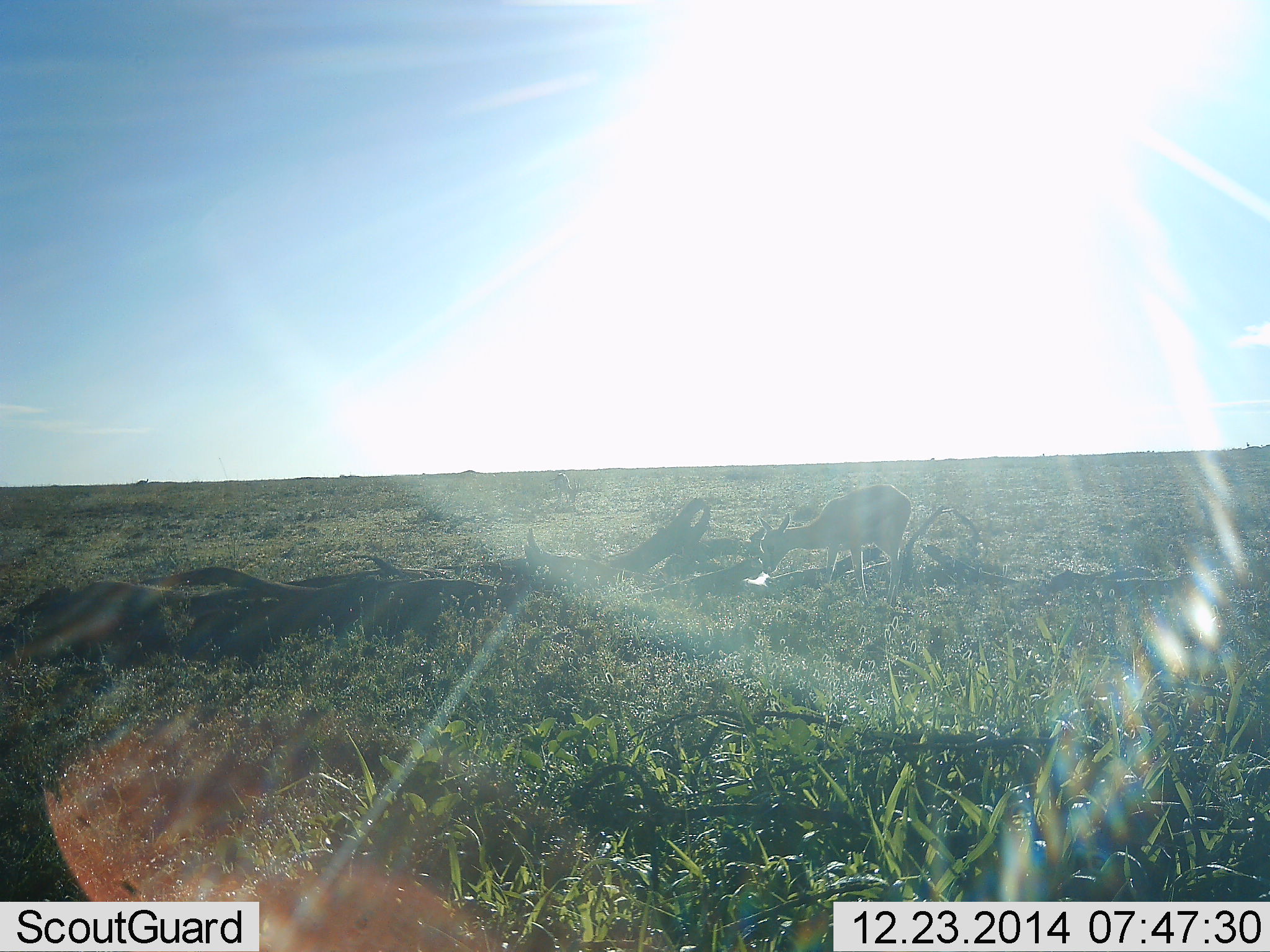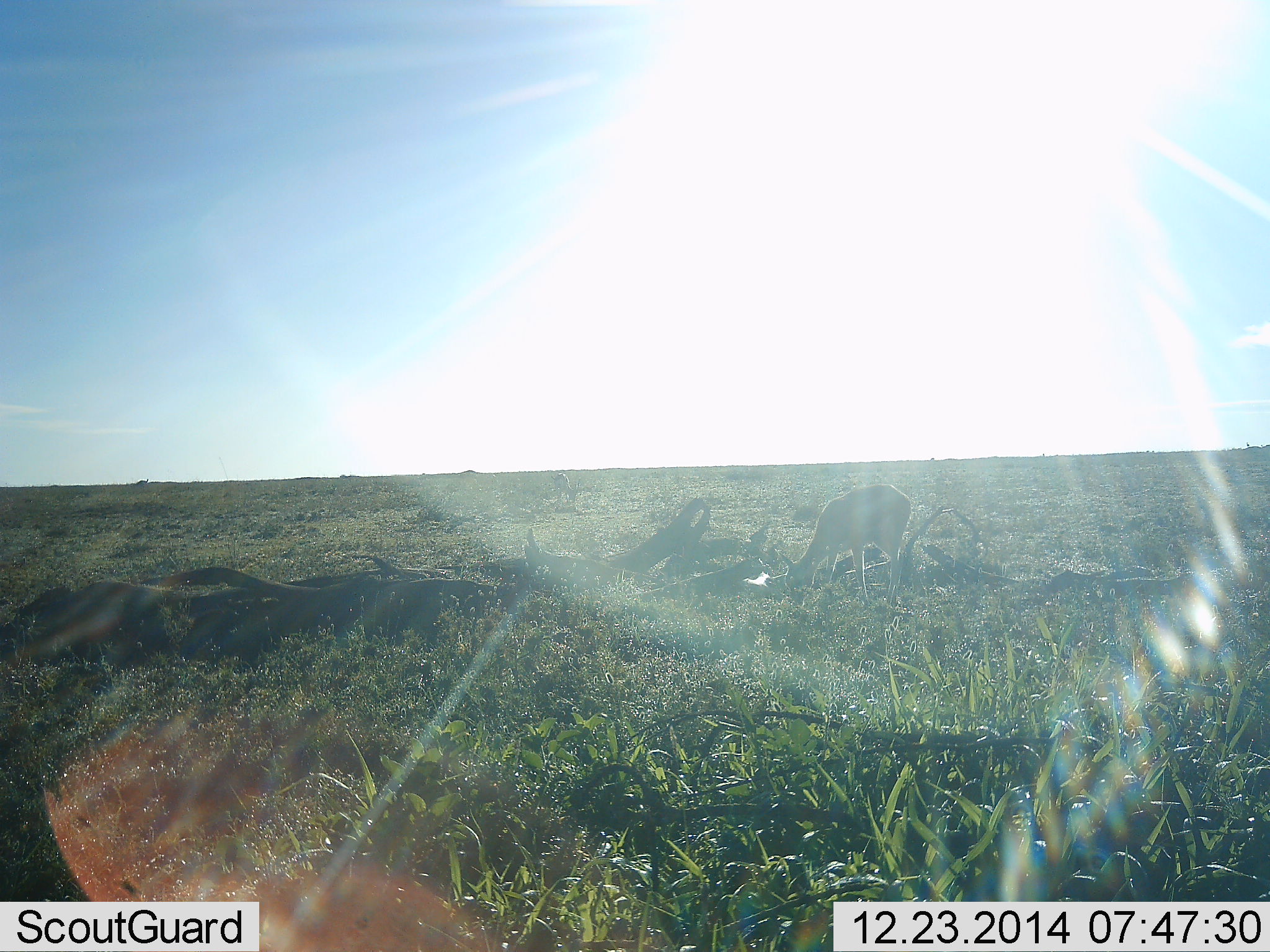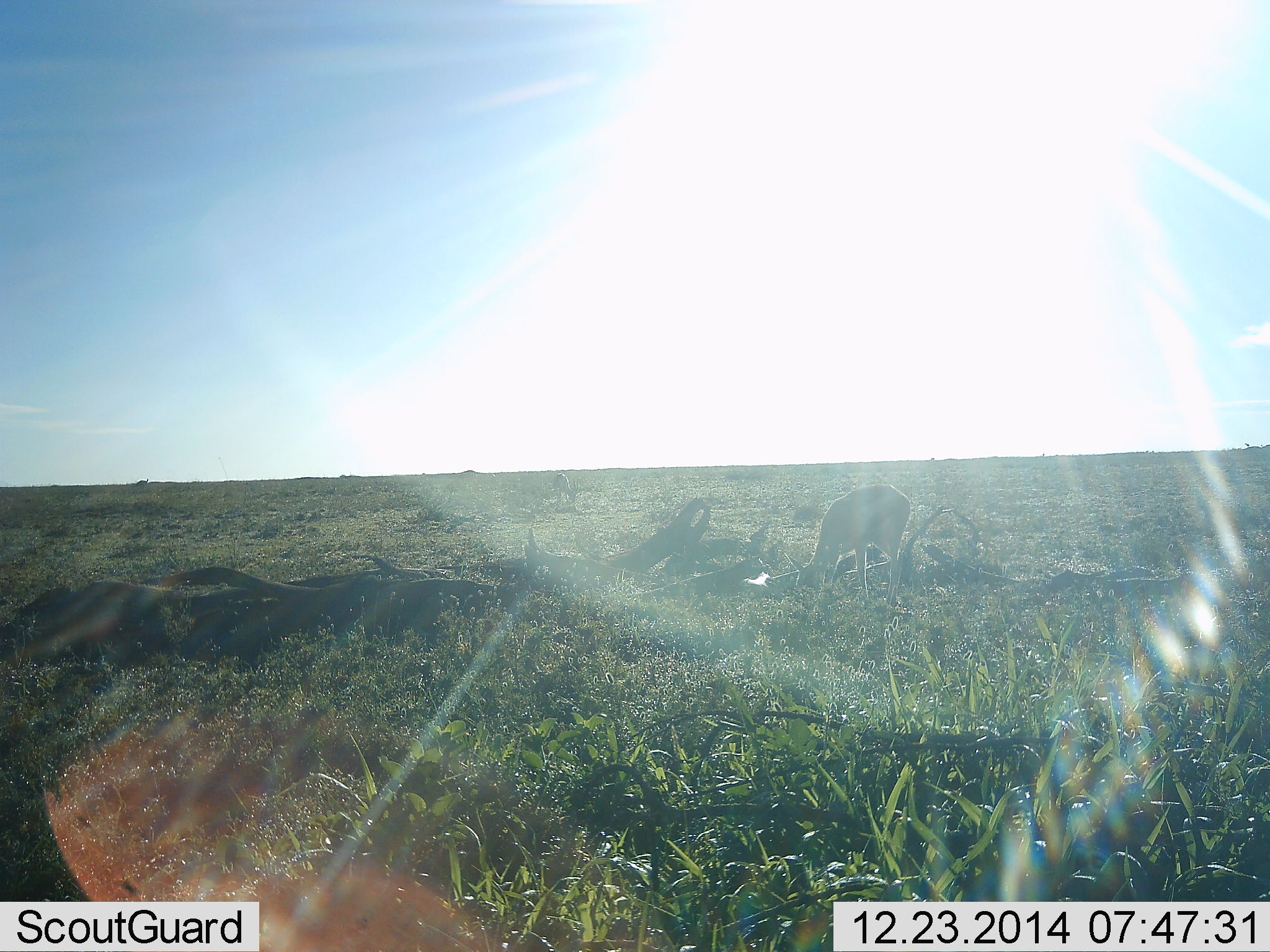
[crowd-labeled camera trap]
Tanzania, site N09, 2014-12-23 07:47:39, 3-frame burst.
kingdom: Animalia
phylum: Chordata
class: Mammalia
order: Artiodactyla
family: Bovidae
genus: Eudorcas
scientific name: Eudorcas thomsonii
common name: thomson's gazelle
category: gazellethomsons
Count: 1.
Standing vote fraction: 25%.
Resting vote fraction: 0%.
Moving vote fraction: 25%.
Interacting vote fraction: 0%.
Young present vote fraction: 0%.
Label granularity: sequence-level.